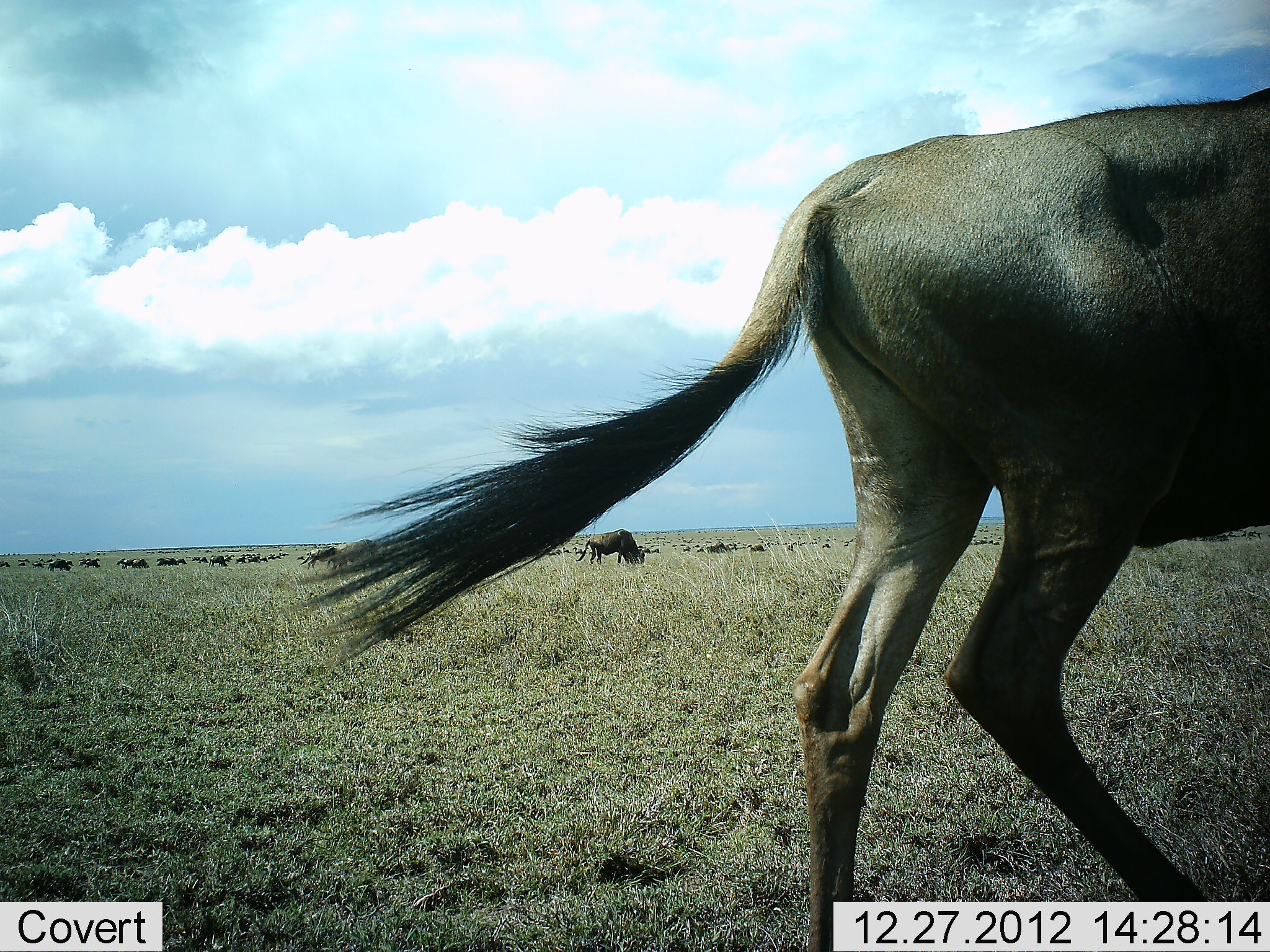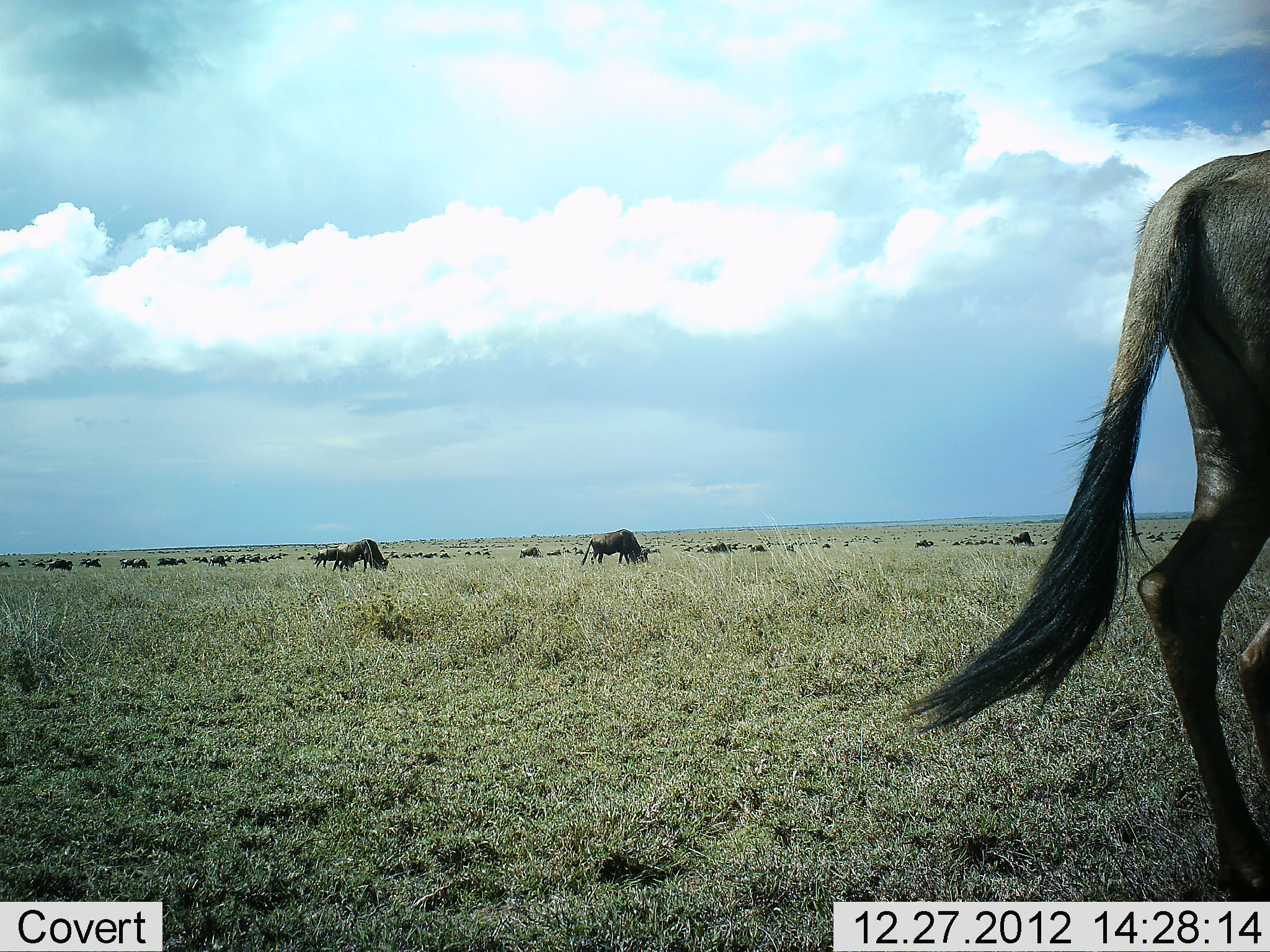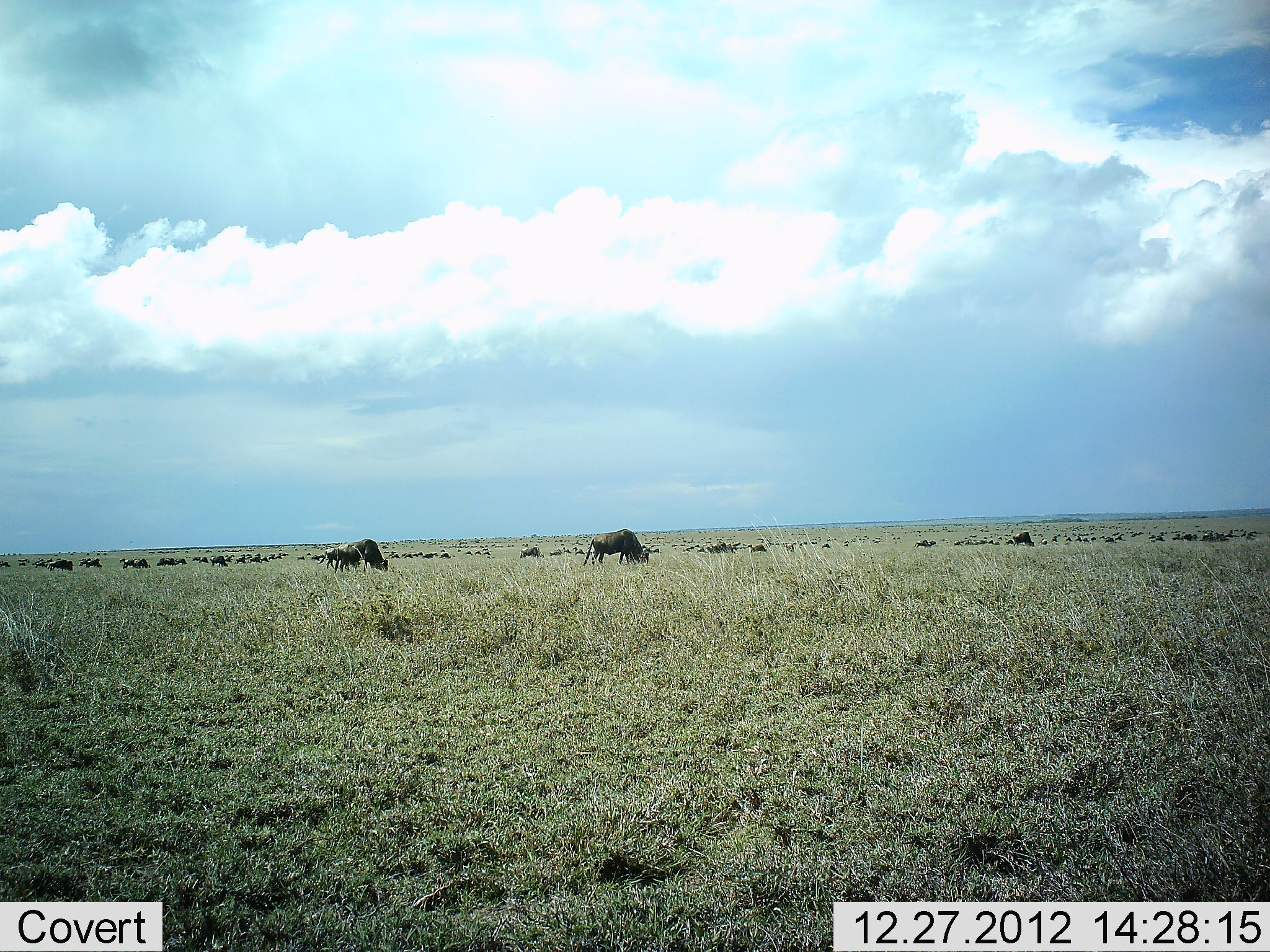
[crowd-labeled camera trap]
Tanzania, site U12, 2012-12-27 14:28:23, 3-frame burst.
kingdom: Animalia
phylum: Chordata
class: Mammalia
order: Artiodactyla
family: Bovidae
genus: Connochaetes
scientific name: Connochaetes taurinus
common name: blue wildebeest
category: wildebeest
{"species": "wildebeest (blue wildebeest) (Connochaetes taurinus)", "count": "11-50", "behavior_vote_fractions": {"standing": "60%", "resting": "0%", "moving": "100%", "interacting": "0%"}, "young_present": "0%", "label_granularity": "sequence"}